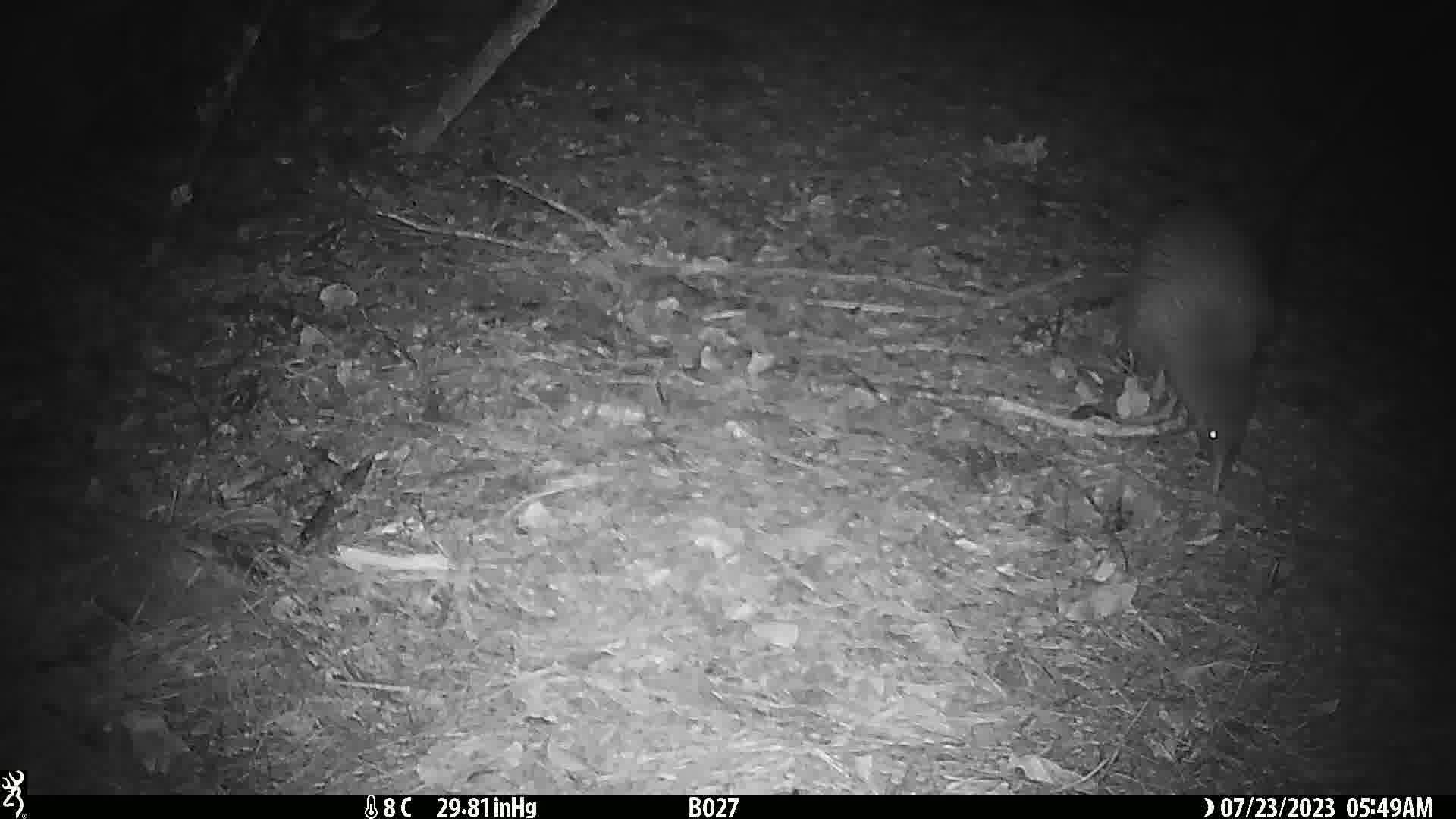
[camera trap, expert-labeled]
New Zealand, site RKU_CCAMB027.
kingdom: Animalia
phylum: Chordata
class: Aves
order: Apterygiformes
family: Apterygidae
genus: Apteryx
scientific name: Apteryx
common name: kiwi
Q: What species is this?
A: Kiwi (Apteryx).